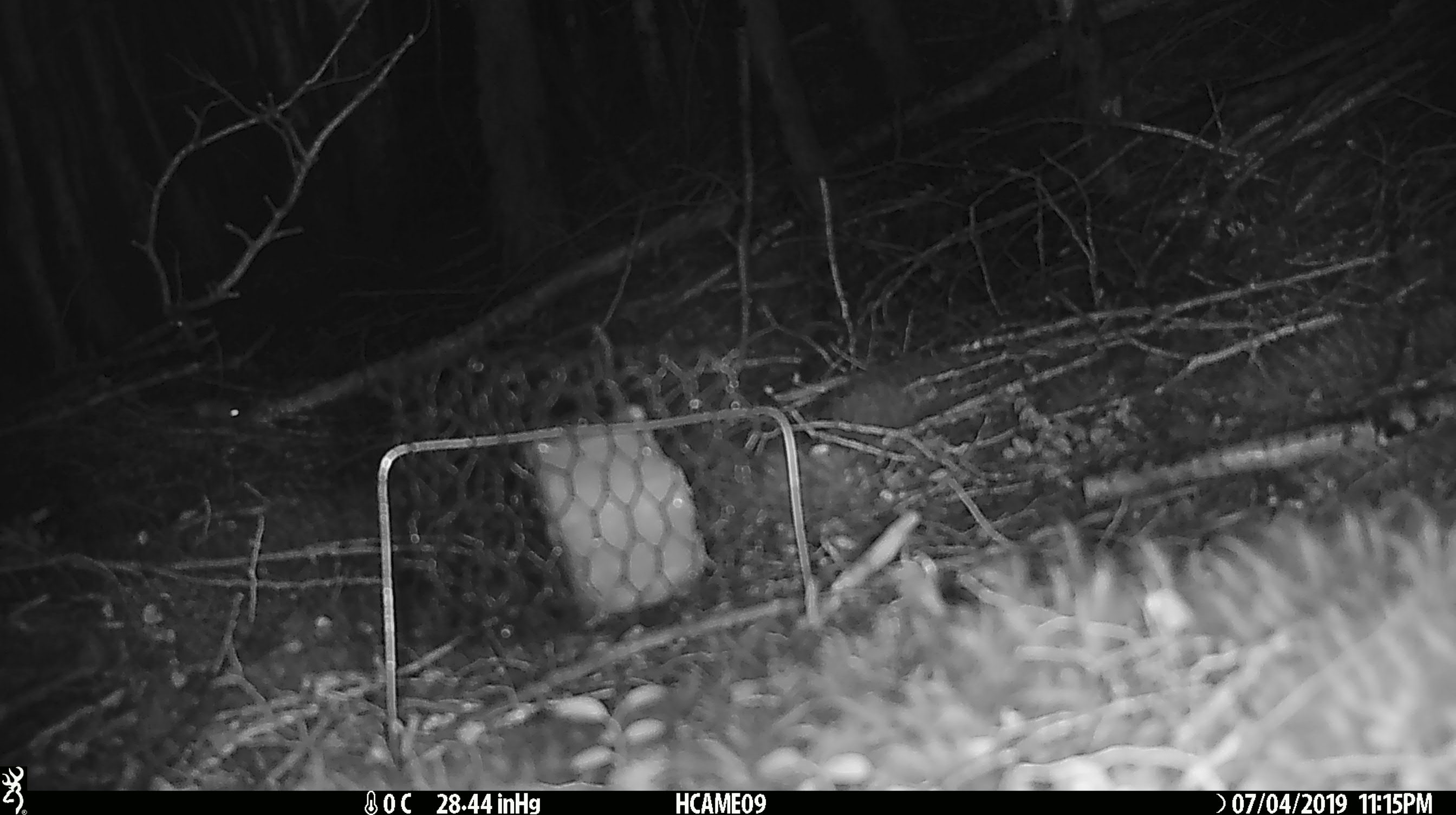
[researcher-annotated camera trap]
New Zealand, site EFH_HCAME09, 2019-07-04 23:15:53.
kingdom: Animalia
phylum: Chordata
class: Mammalia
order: Rodentia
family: Muridae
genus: Mus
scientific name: Mus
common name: mouse